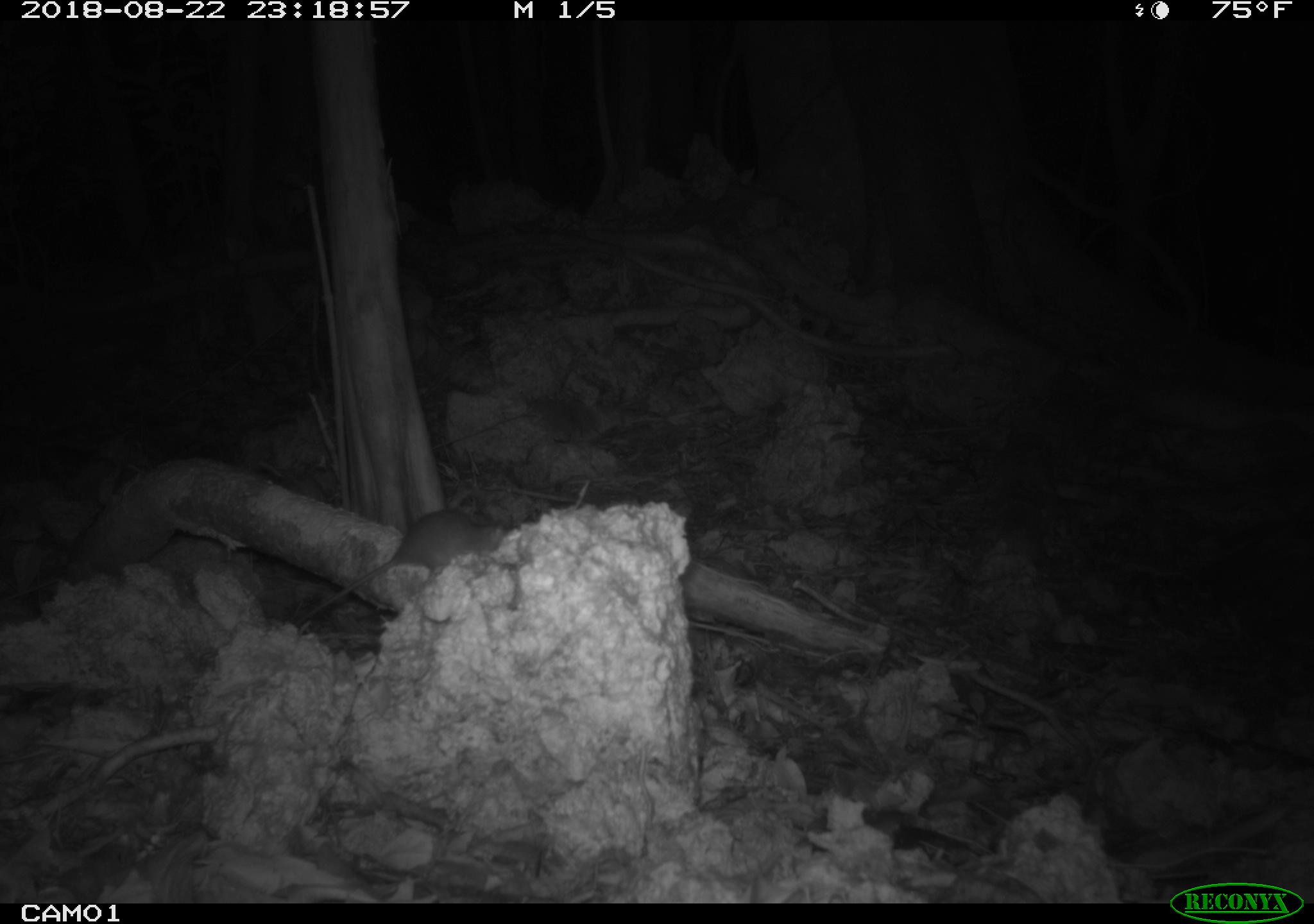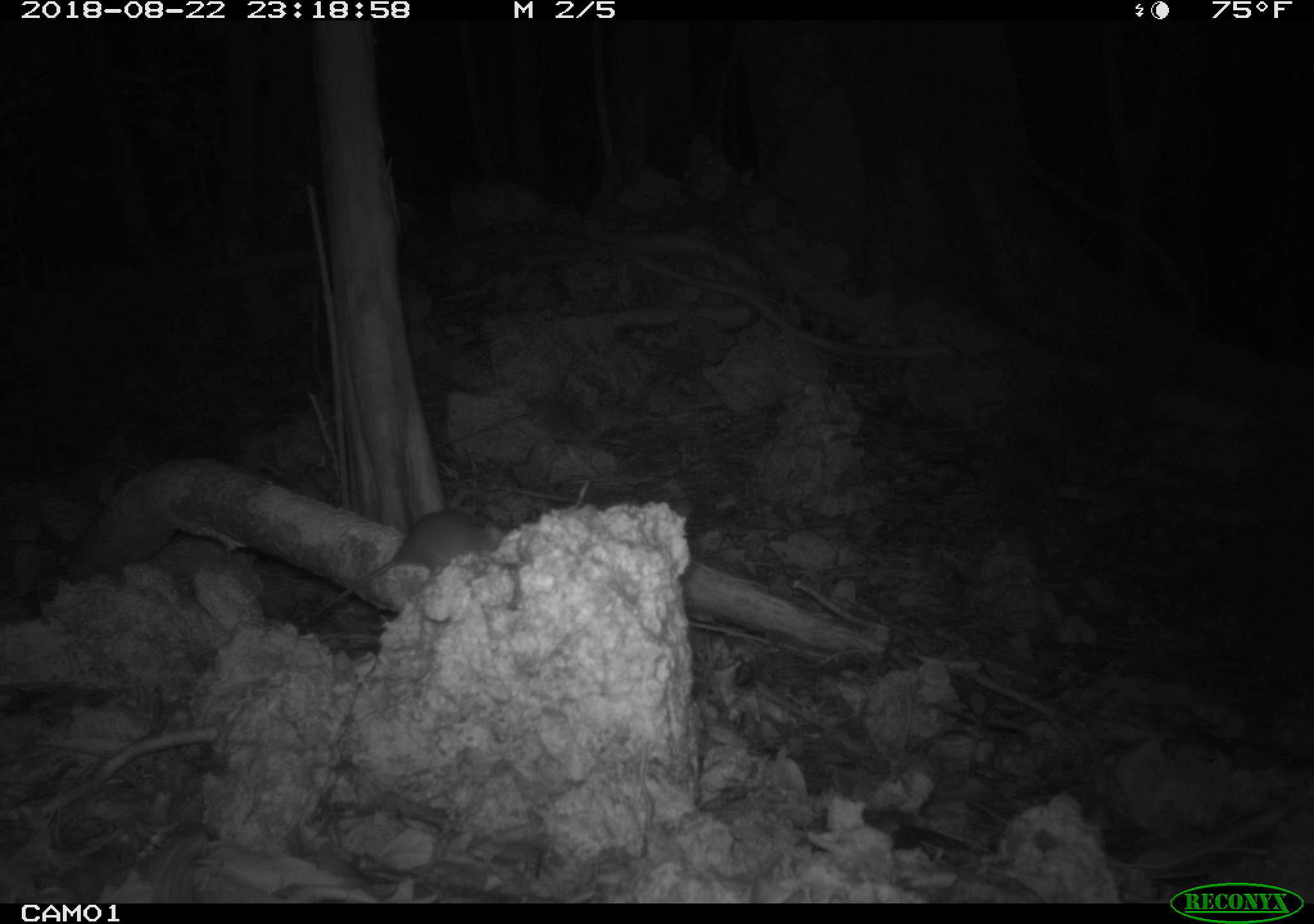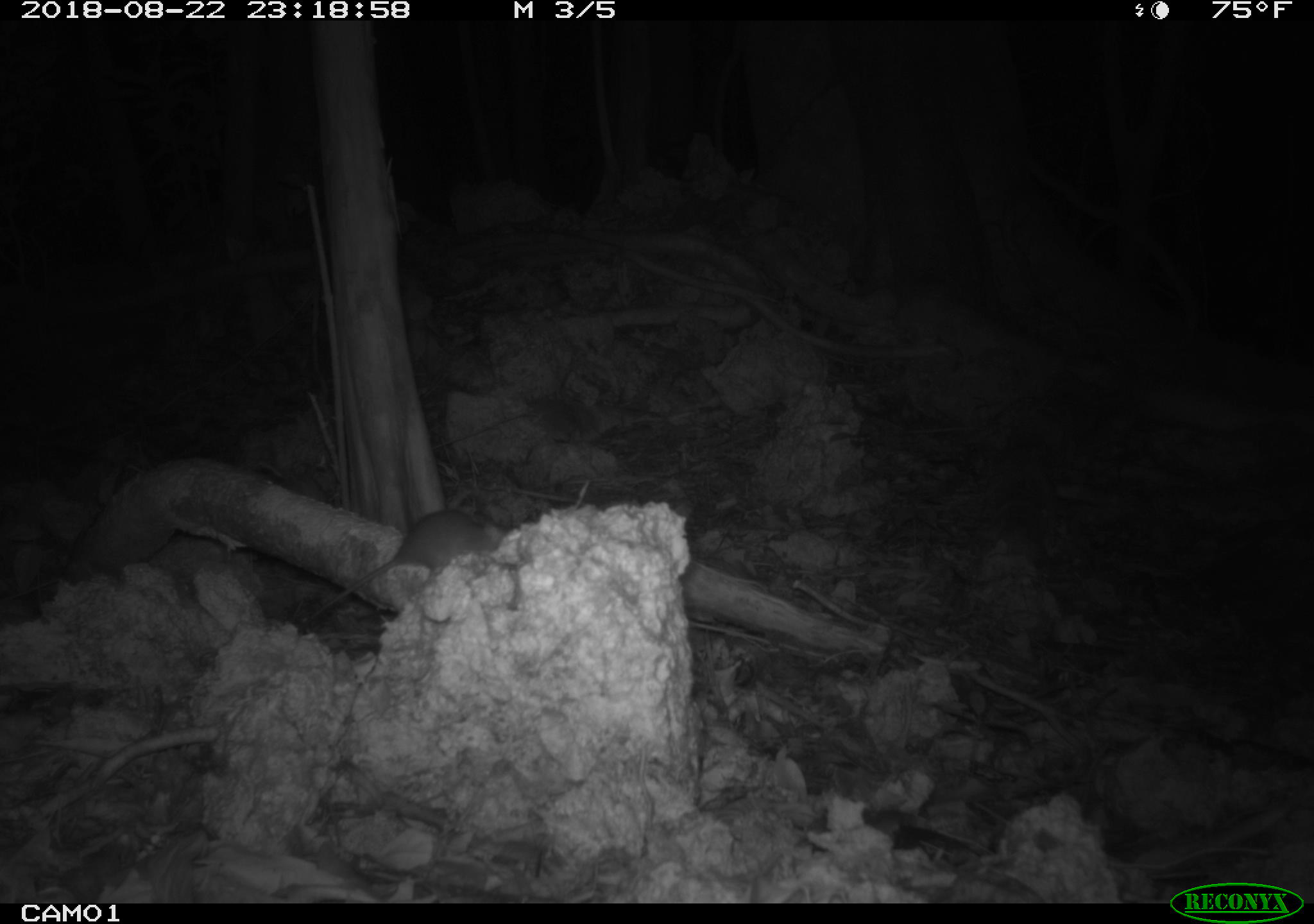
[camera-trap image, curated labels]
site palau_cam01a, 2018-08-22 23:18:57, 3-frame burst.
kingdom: Animalia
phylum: Chordata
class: Mammalia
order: Rodentia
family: Muridae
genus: Rattus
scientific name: Rattus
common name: rat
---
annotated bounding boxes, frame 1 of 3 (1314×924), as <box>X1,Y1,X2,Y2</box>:
rat: <box>293,501,513,623</box>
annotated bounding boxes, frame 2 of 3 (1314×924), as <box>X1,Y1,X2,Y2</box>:
rat: <box>321,509,499,605</box>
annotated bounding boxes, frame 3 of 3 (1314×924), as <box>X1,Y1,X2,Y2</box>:
rat: <box>319,508,502,606</box>